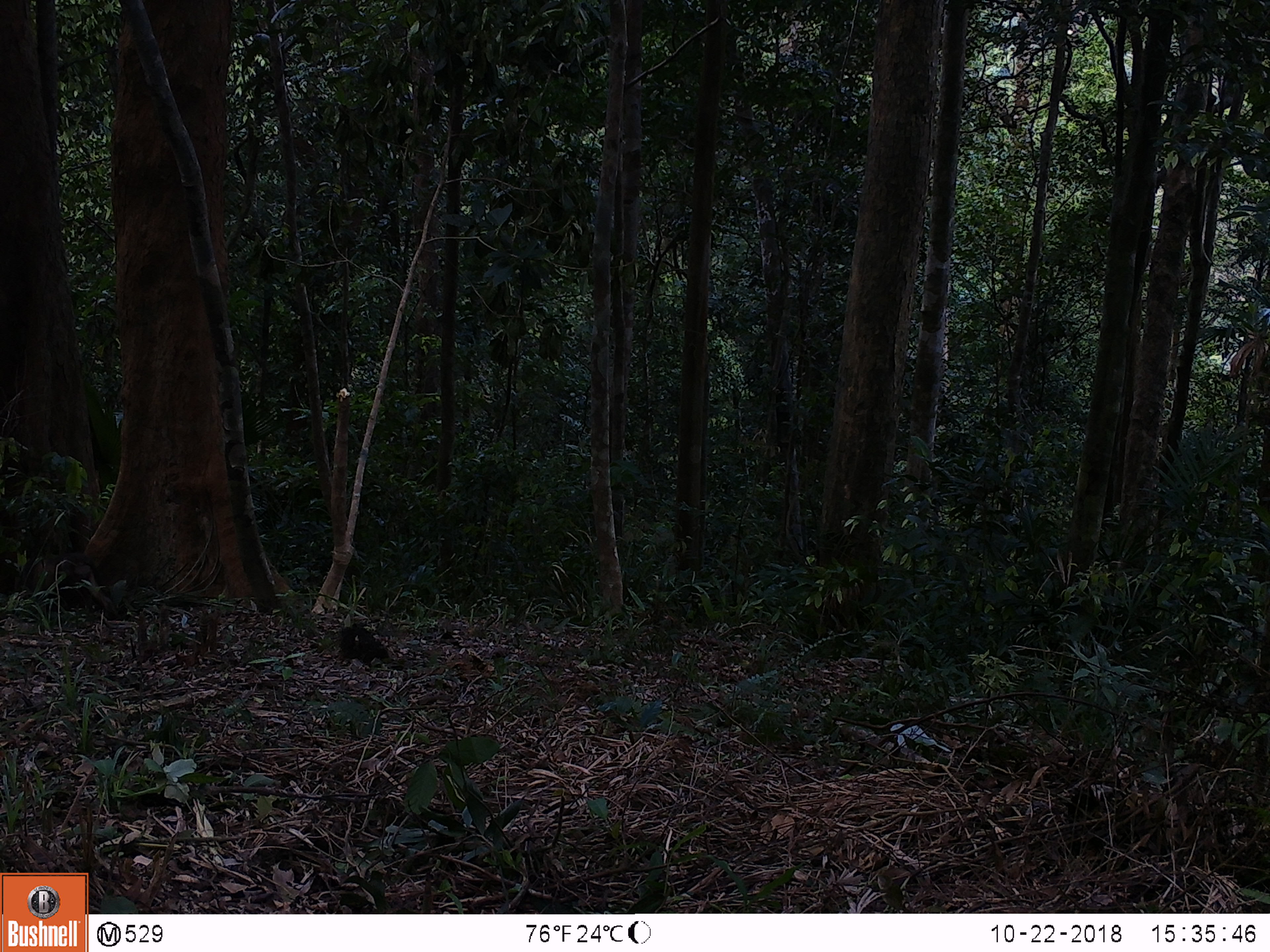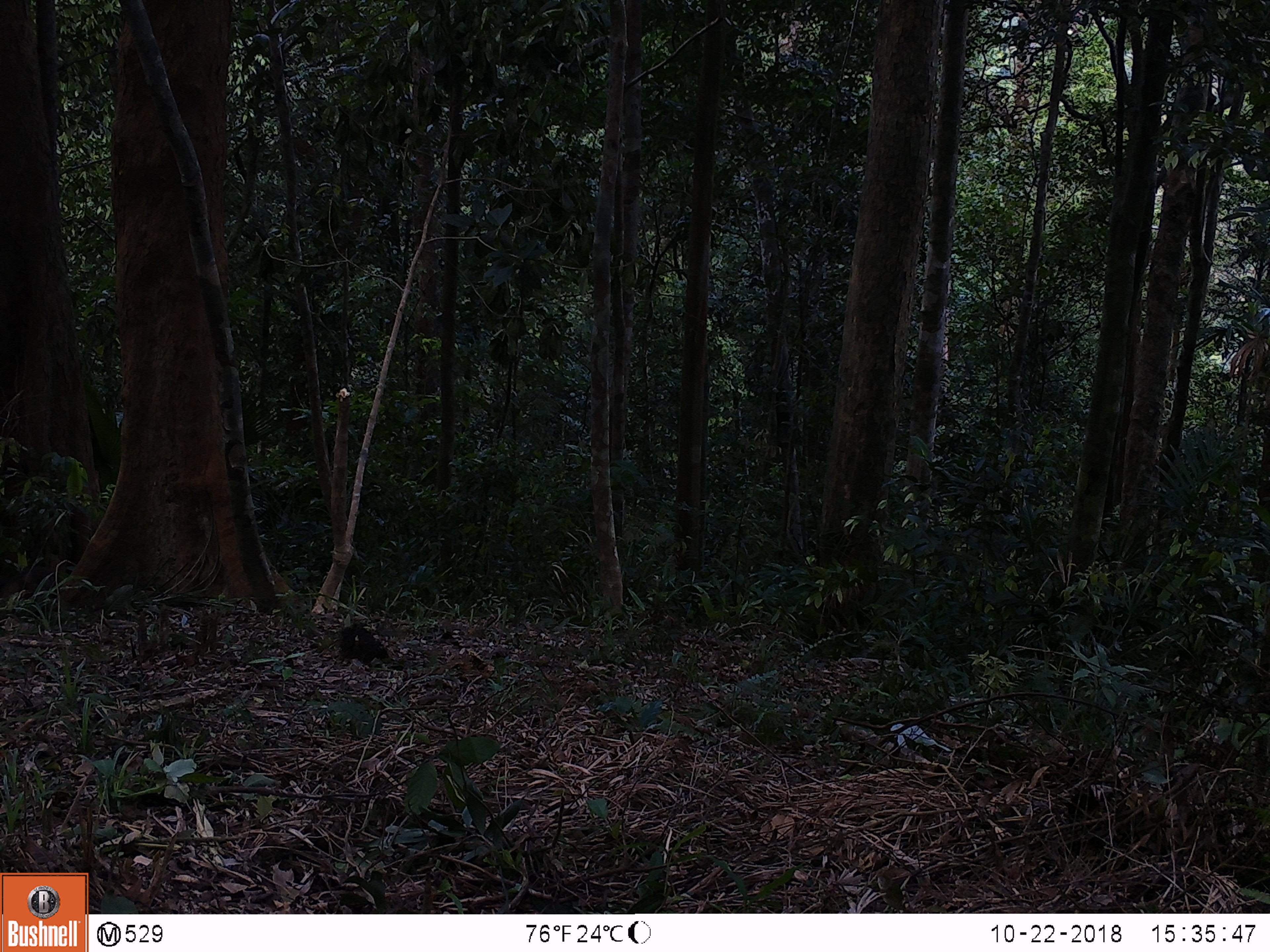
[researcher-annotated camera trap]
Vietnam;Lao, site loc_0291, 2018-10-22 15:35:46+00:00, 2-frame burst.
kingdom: Animalia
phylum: Chordata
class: Mammalia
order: Primates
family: Cercopithecidae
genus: Macaca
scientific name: Macaca arctoides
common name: stump-tailed macaque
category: stump tailed macaque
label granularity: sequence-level